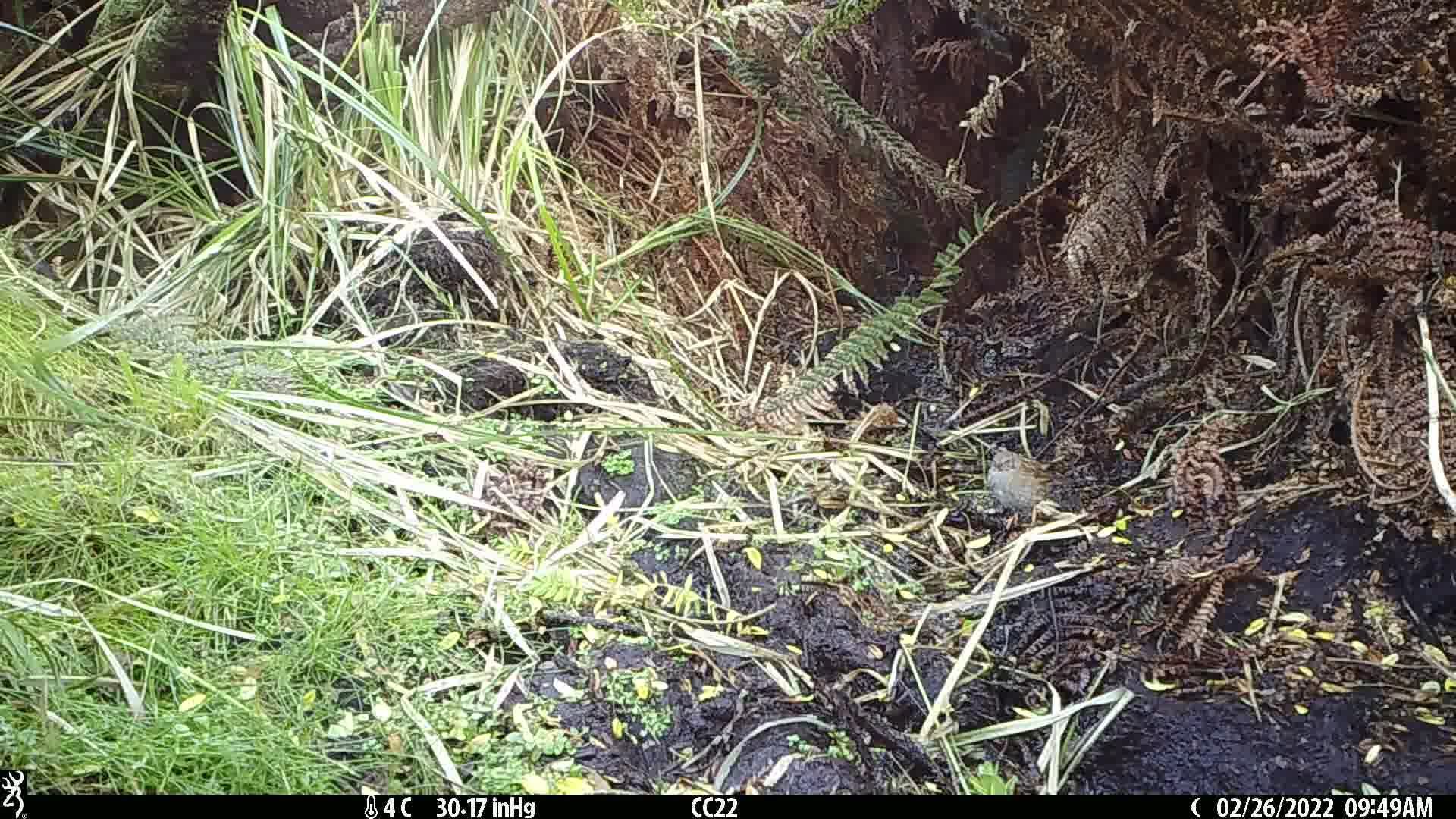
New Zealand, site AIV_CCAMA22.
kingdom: Animalia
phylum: Chordata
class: Aves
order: Passeriformes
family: Prunellidae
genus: Prunella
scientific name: Prunella modularis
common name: dunnock